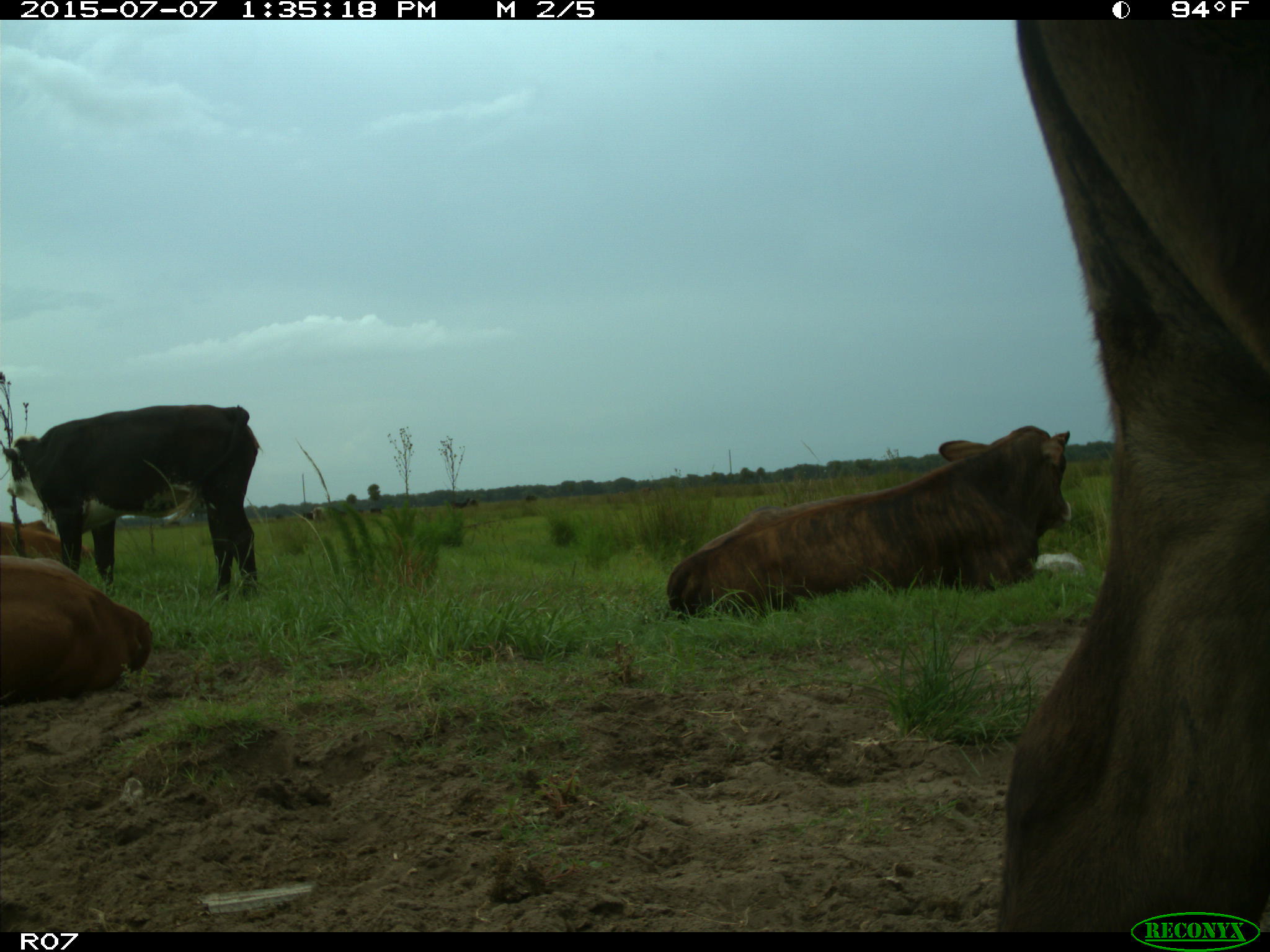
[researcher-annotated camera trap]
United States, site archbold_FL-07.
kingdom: Animalia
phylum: Chordata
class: Mammalia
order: Artiodactyla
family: Bovidae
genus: Bos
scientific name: Bos taurus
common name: domestic cow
Bos taurus (domestic cow).